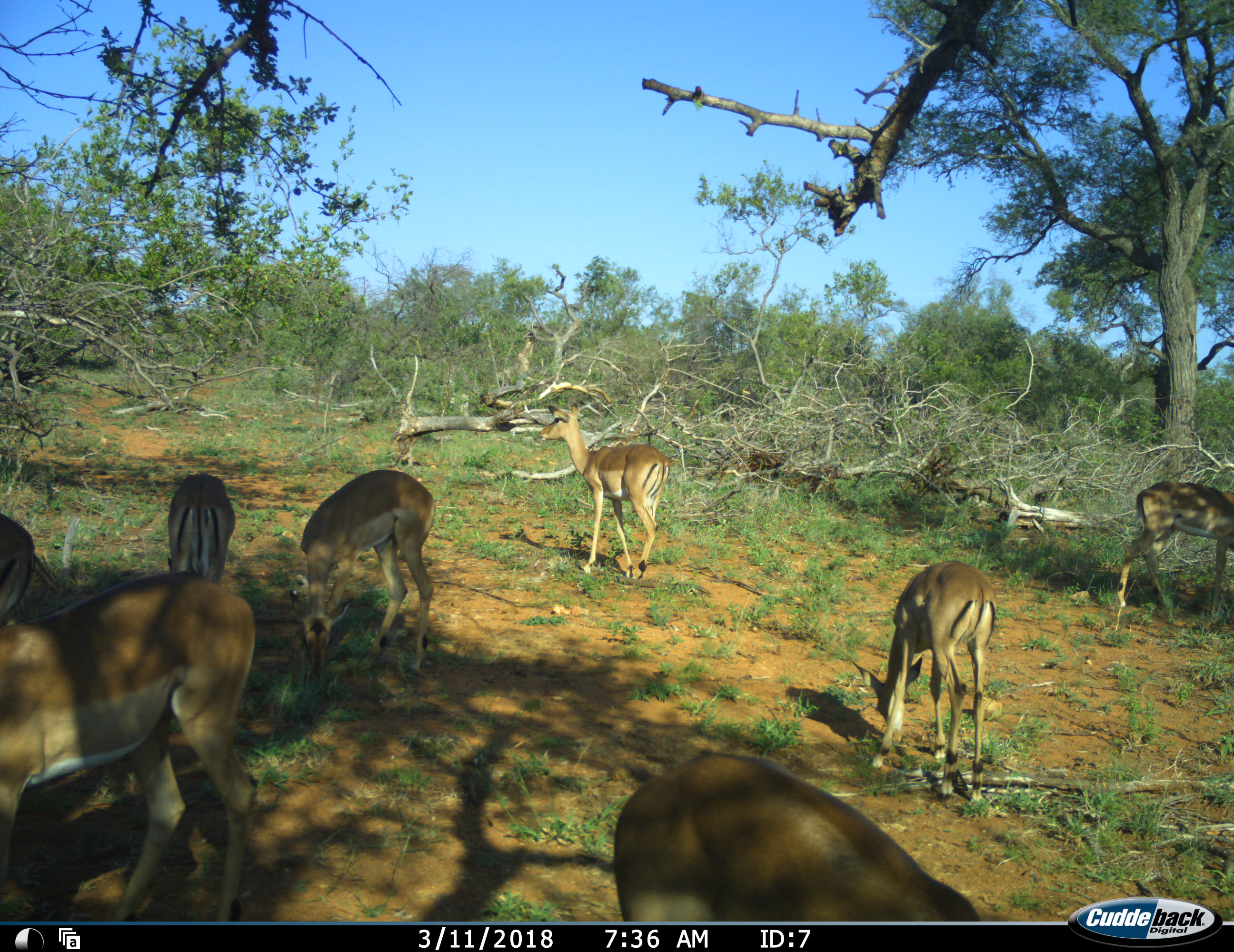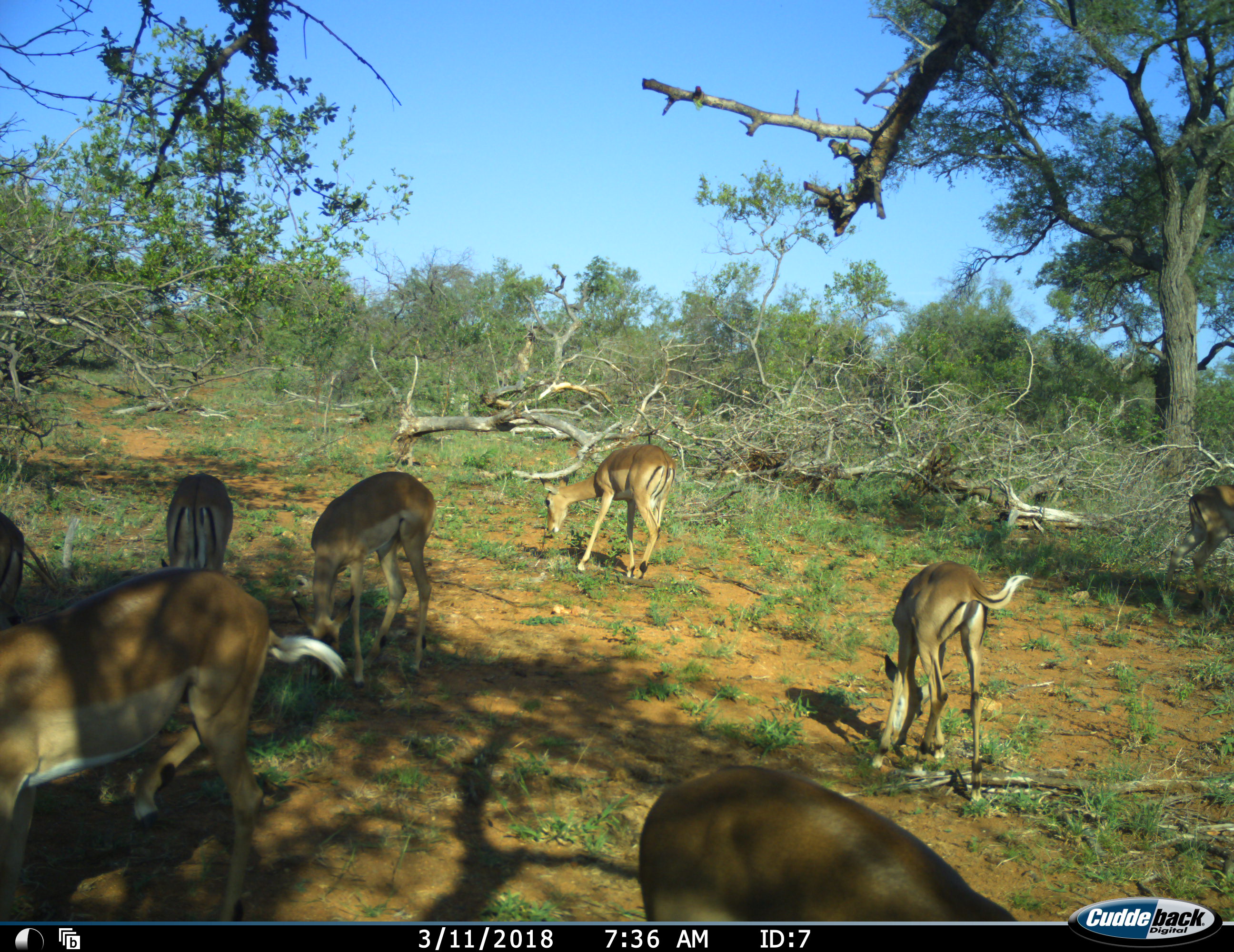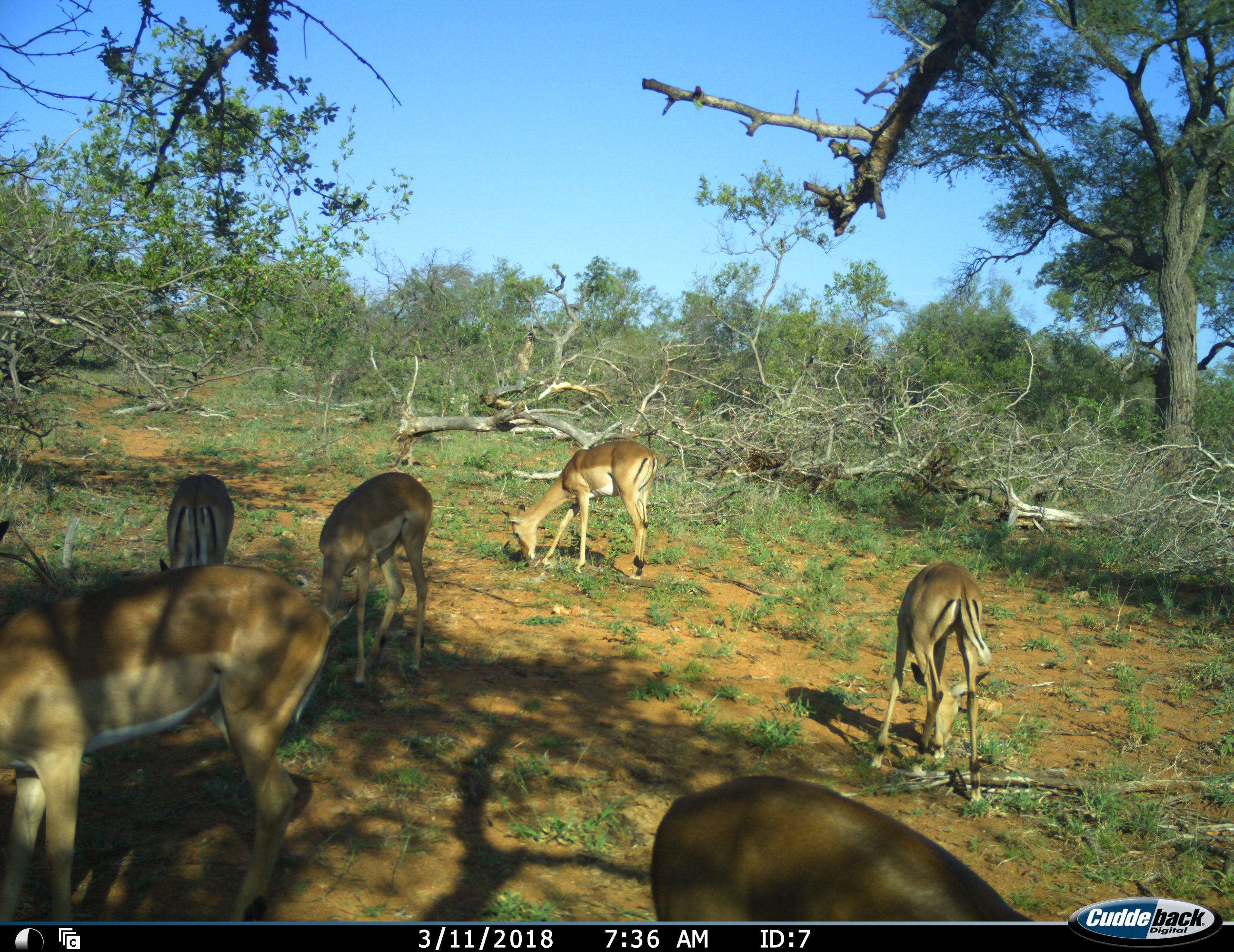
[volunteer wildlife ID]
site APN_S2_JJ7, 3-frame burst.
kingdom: Animalia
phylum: Chordata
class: Mammalia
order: Artiodactyla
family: Bovidae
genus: Aepyceros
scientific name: Aepyceros melampus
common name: impala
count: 8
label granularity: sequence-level